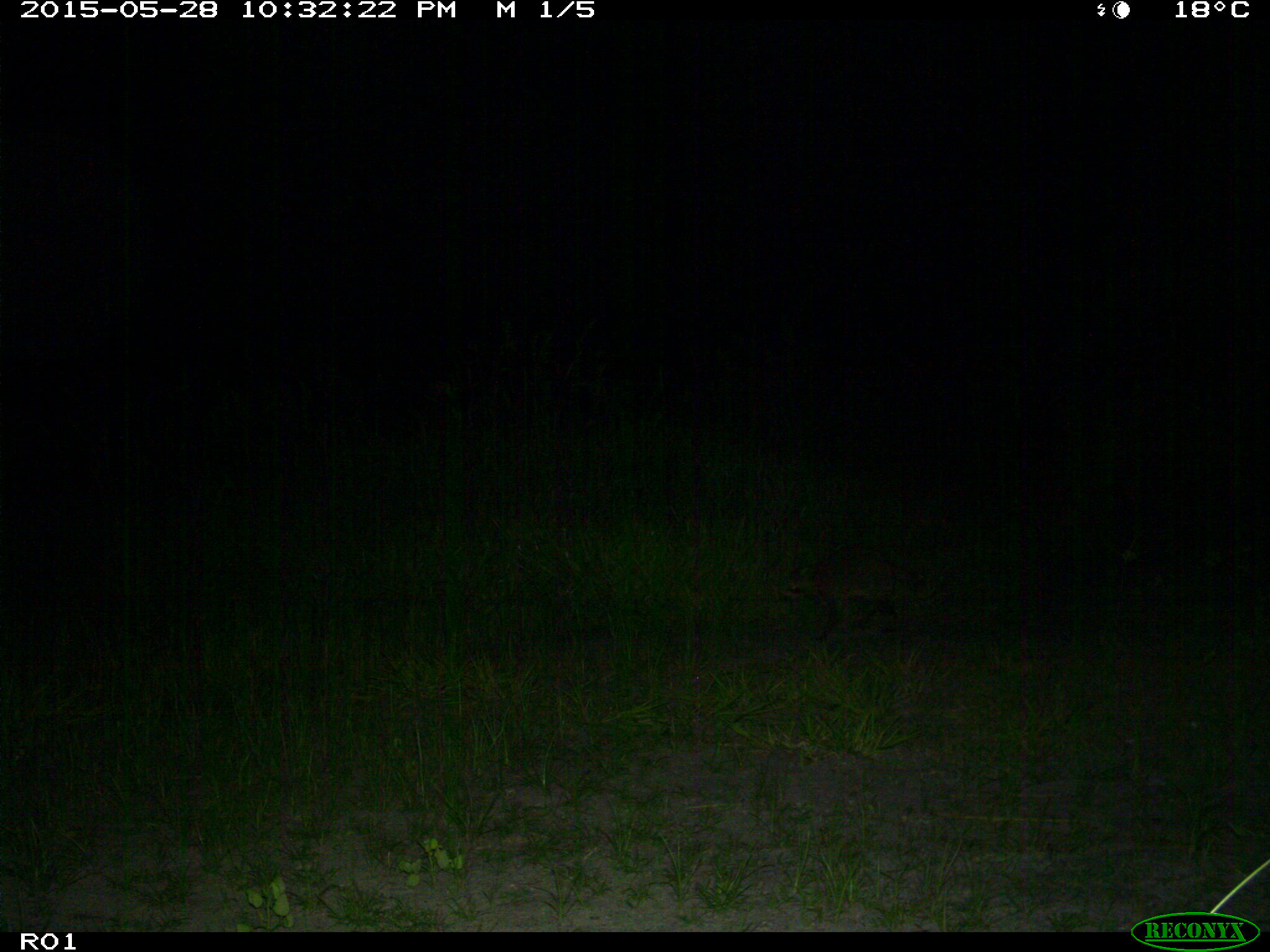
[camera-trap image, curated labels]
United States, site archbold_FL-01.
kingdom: Animalia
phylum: Chordata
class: Mammalia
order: Carnivora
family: Procyonidae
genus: Procyon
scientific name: Procyon lotor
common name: common raccoon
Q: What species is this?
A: Procyon lotor (common raccoon).